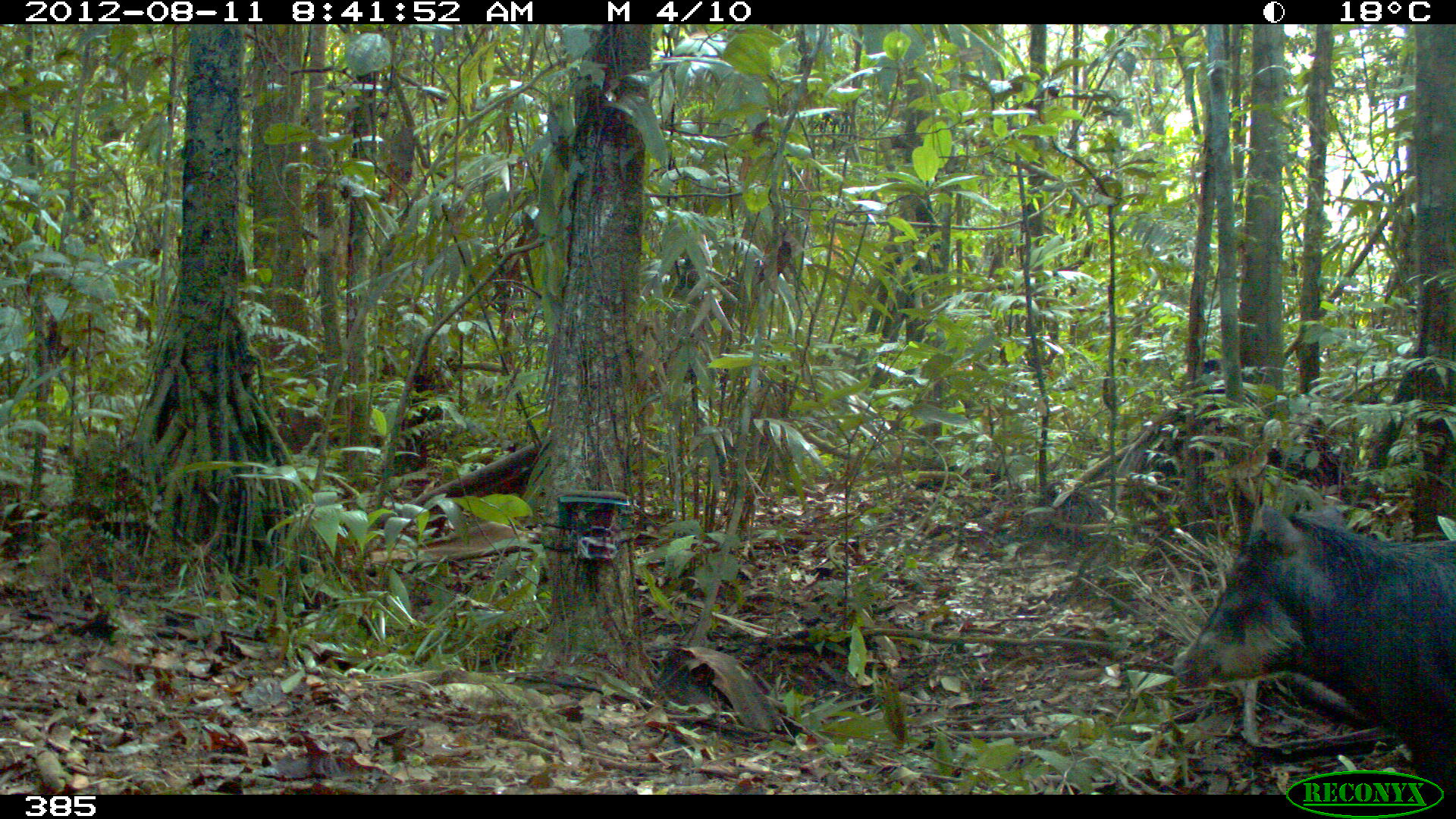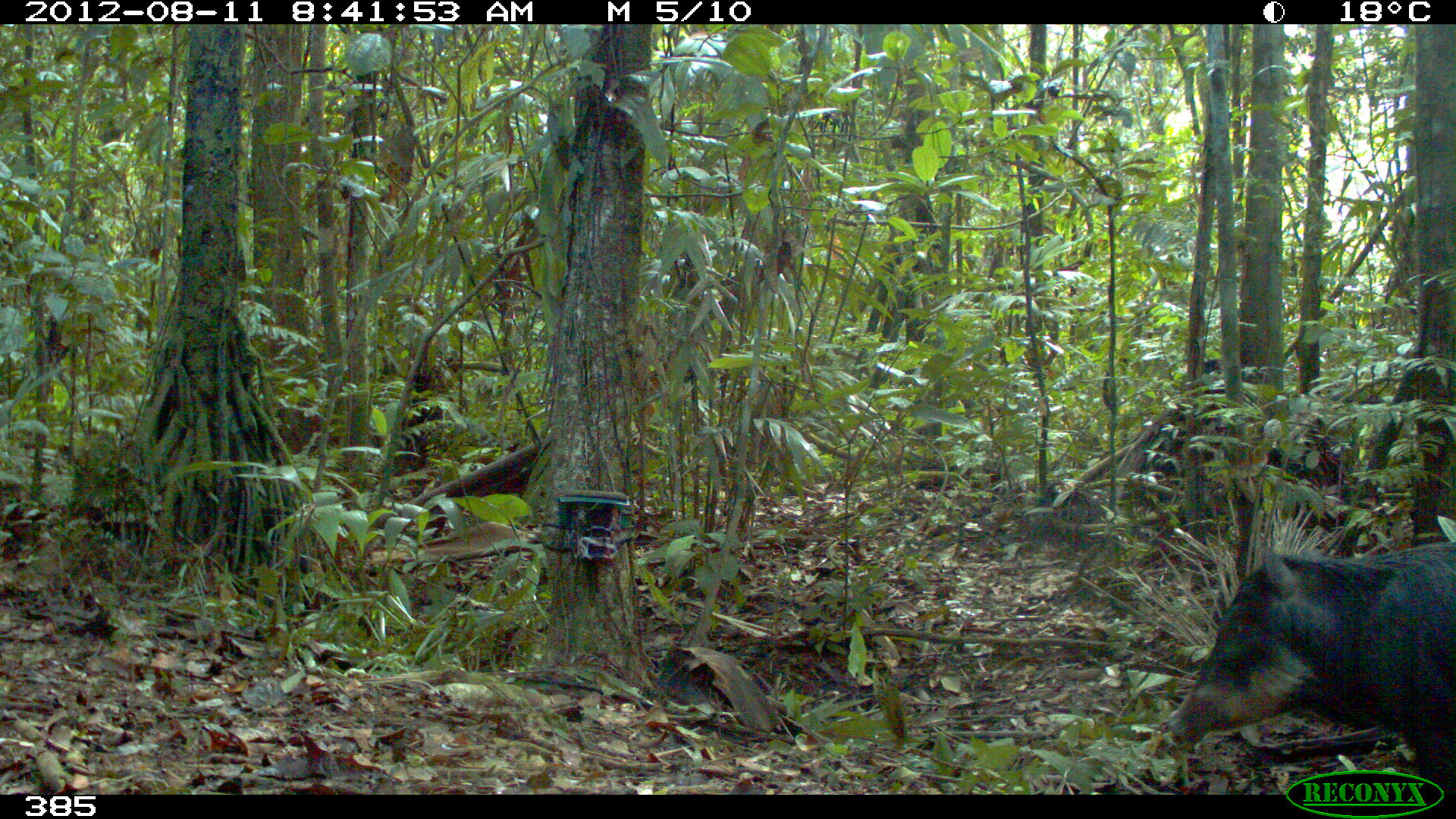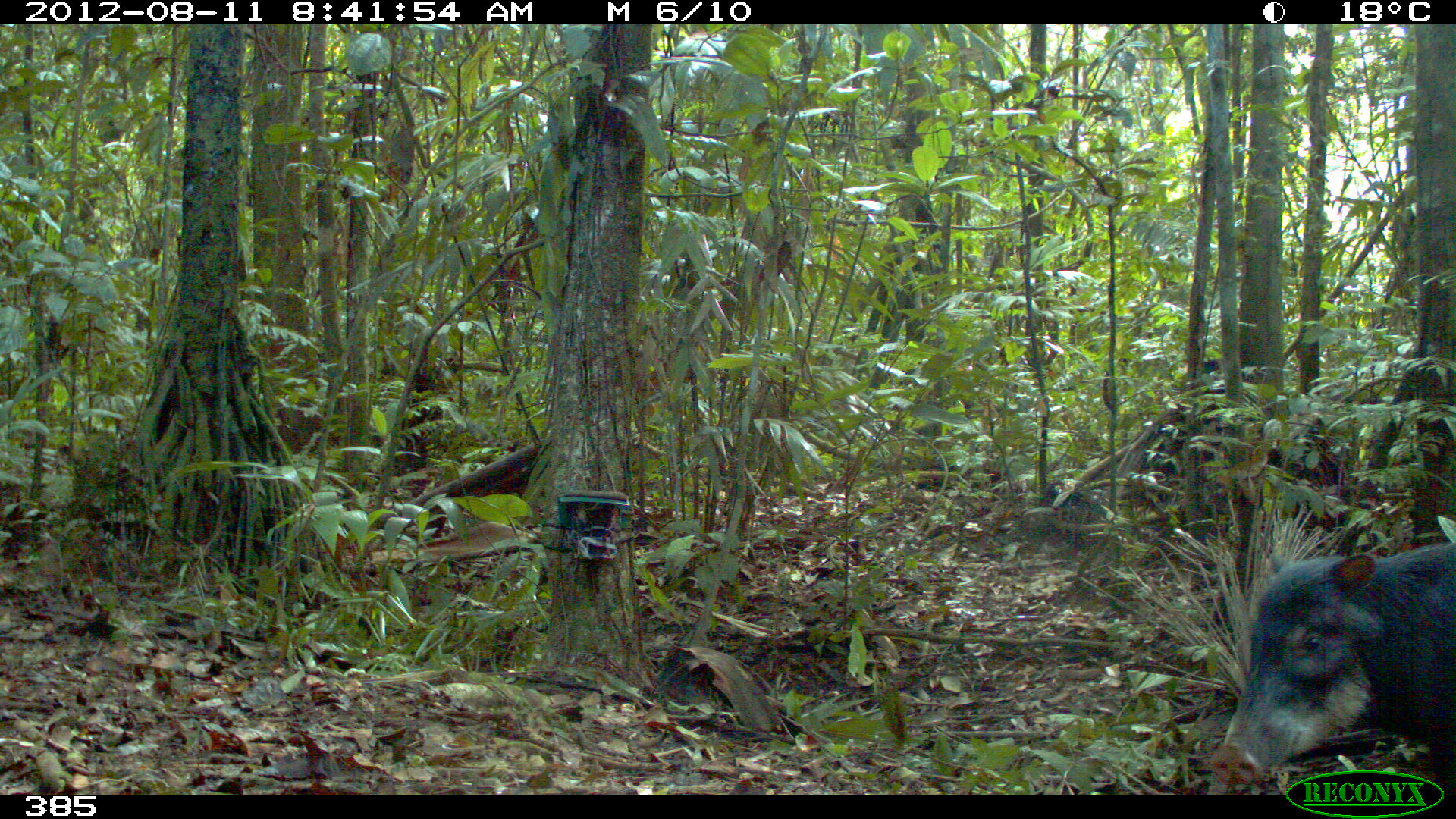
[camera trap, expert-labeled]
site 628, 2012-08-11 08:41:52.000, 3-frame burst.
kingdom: Animalia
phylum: Chordata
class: Mammalia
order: Artiodactyla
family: Tayassuidae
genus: Tayassu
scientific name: Tayassu pecari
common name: white-lipped peccary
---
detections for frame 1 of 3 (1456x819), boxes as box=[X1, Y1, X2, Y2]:
tayassu pecari: box=[1170, 497, 1454, 795]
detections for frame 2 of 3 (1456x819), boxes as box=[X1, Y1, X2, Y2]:
tayassu pecari: box=[1164, 539, 1453, 793]